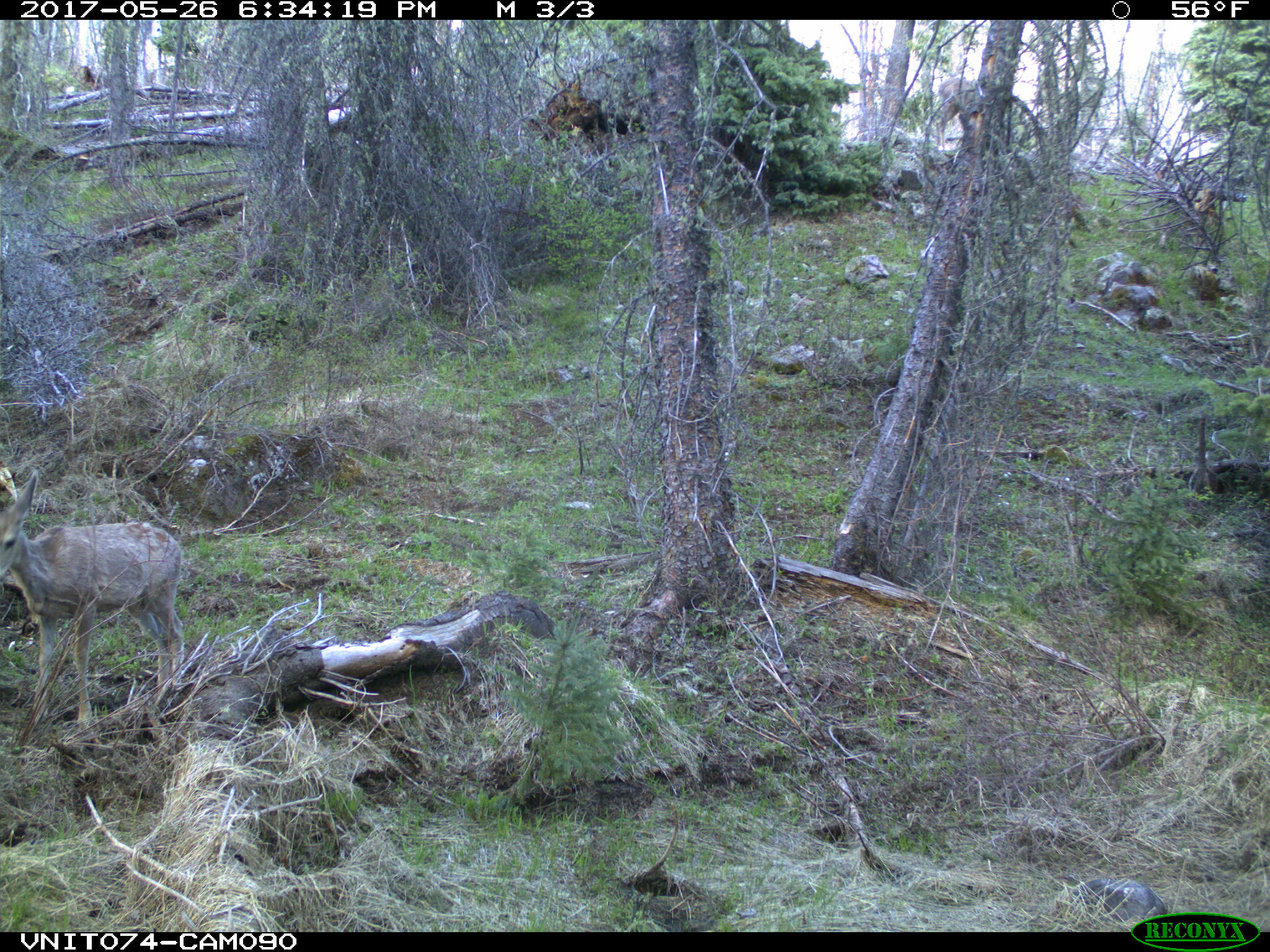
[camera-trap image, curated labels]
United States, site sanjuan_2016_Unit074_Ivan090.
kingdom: Animalia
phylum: Chordata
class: Mammalia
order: Artiodactyla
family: Cervidae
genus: Odocoileus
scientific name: Odocoileus hemionus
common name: mule deer